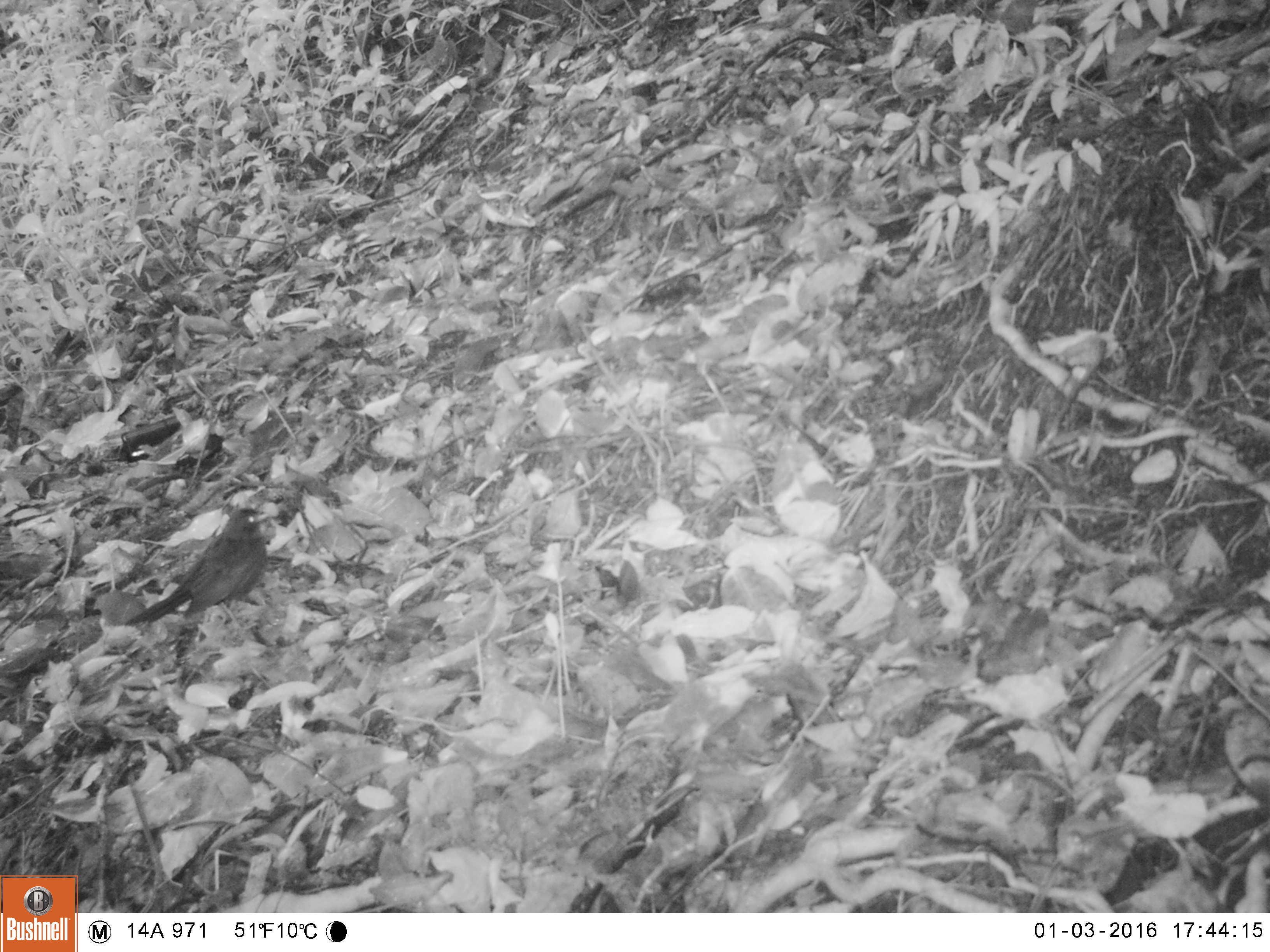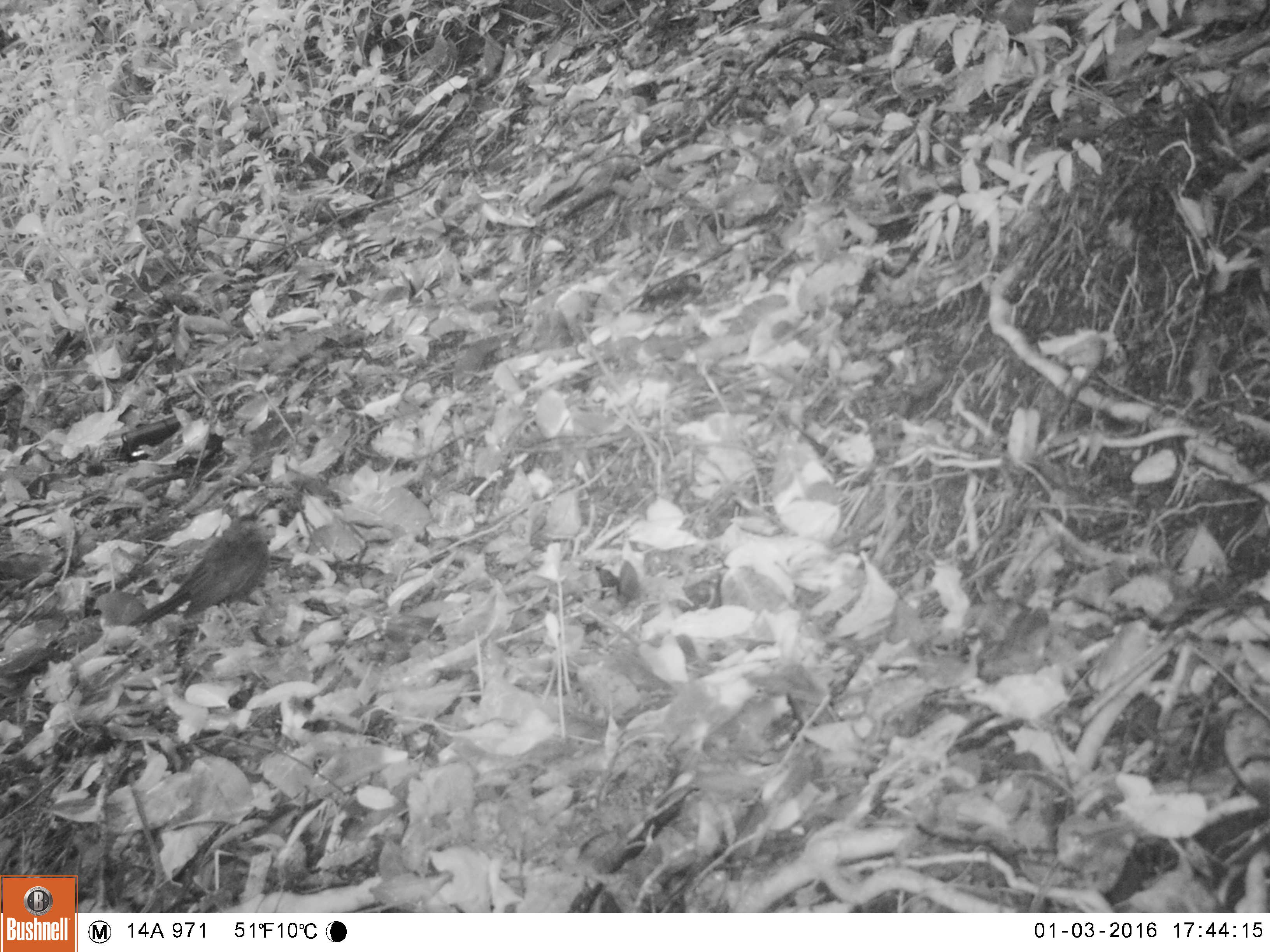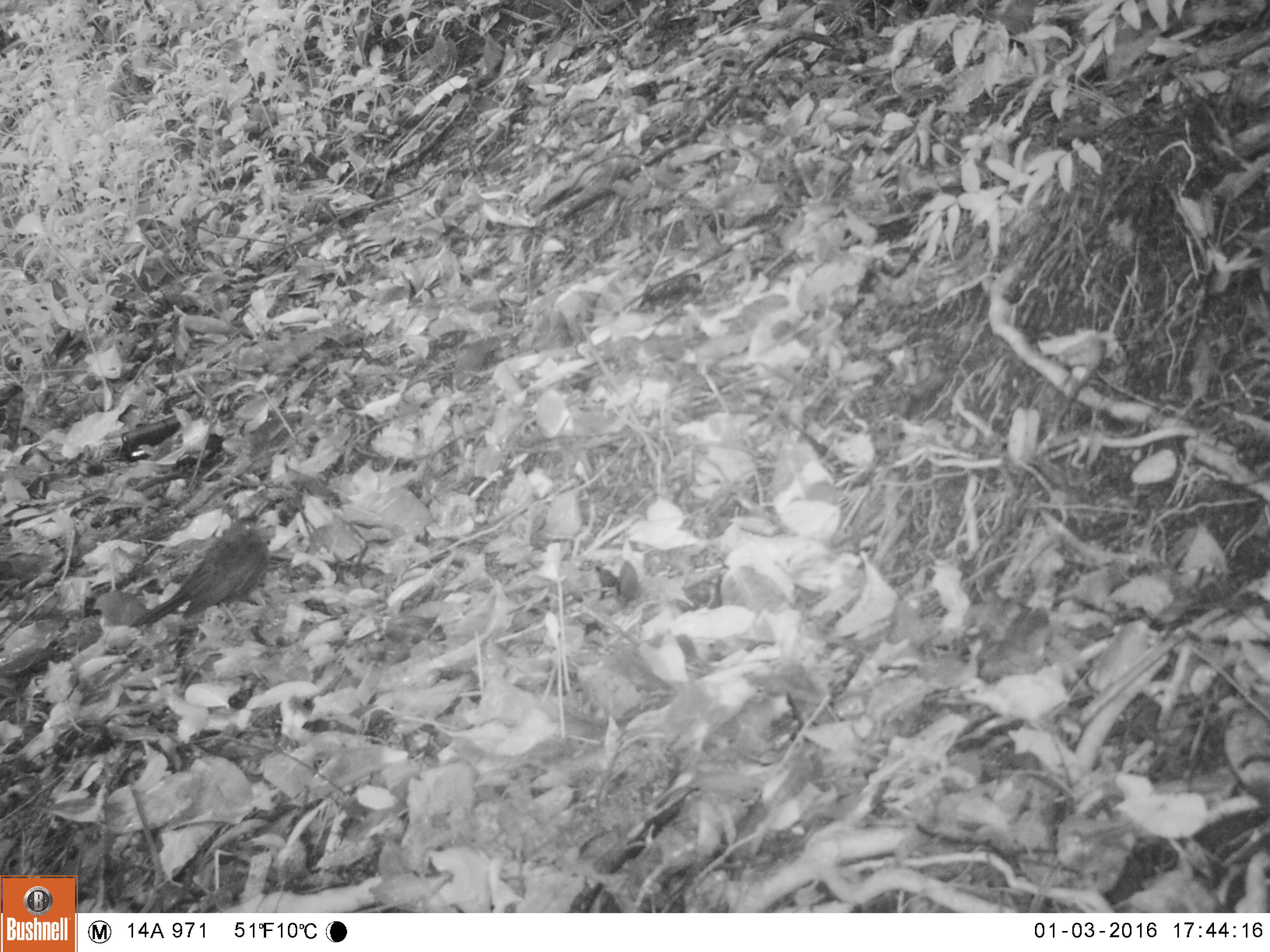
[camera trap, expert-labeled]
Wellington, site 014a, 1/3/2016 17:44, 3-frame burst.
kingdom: Animalia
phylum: Chordata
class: Aves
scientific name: Aves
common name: bird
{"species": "bird (Aves)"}